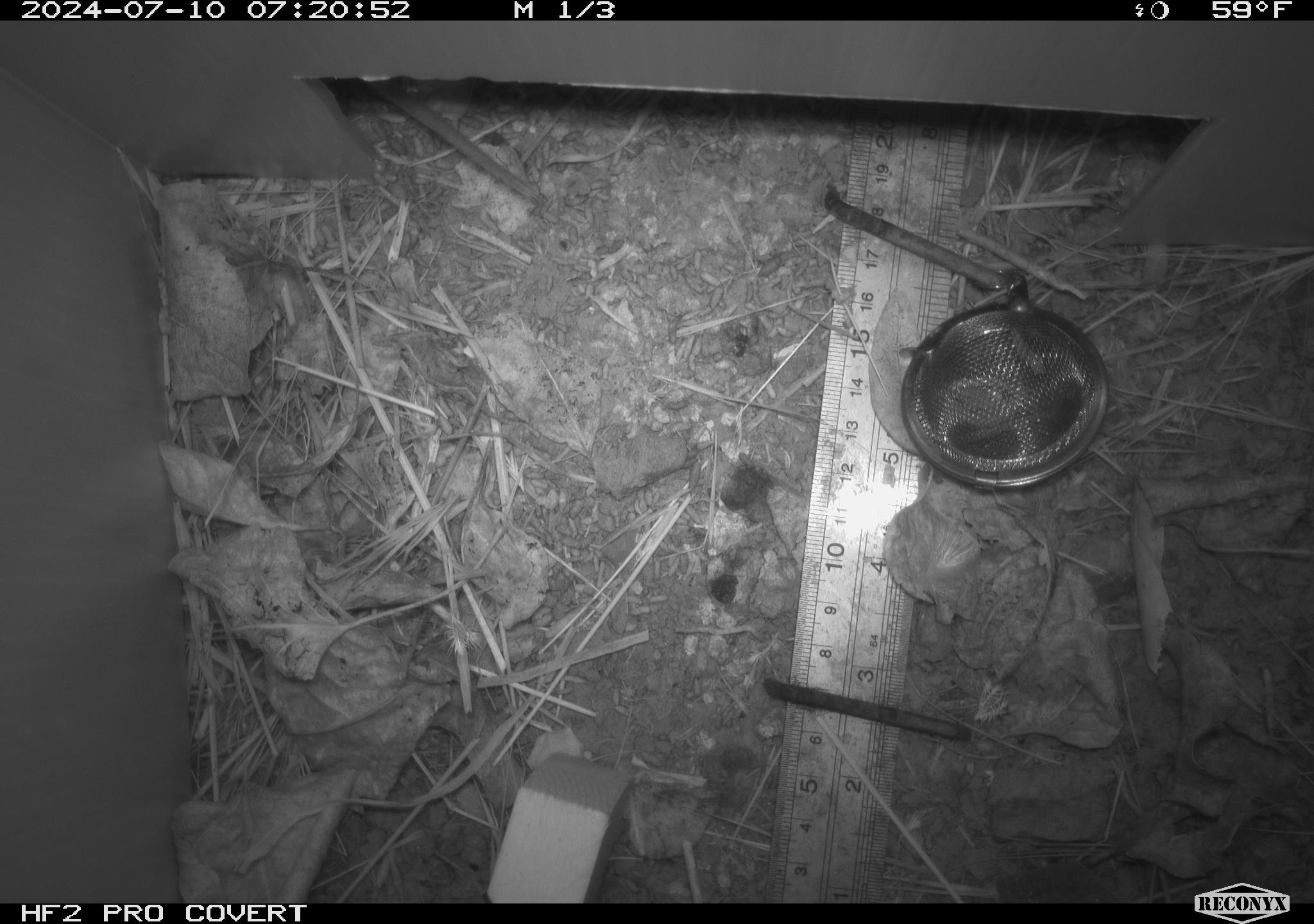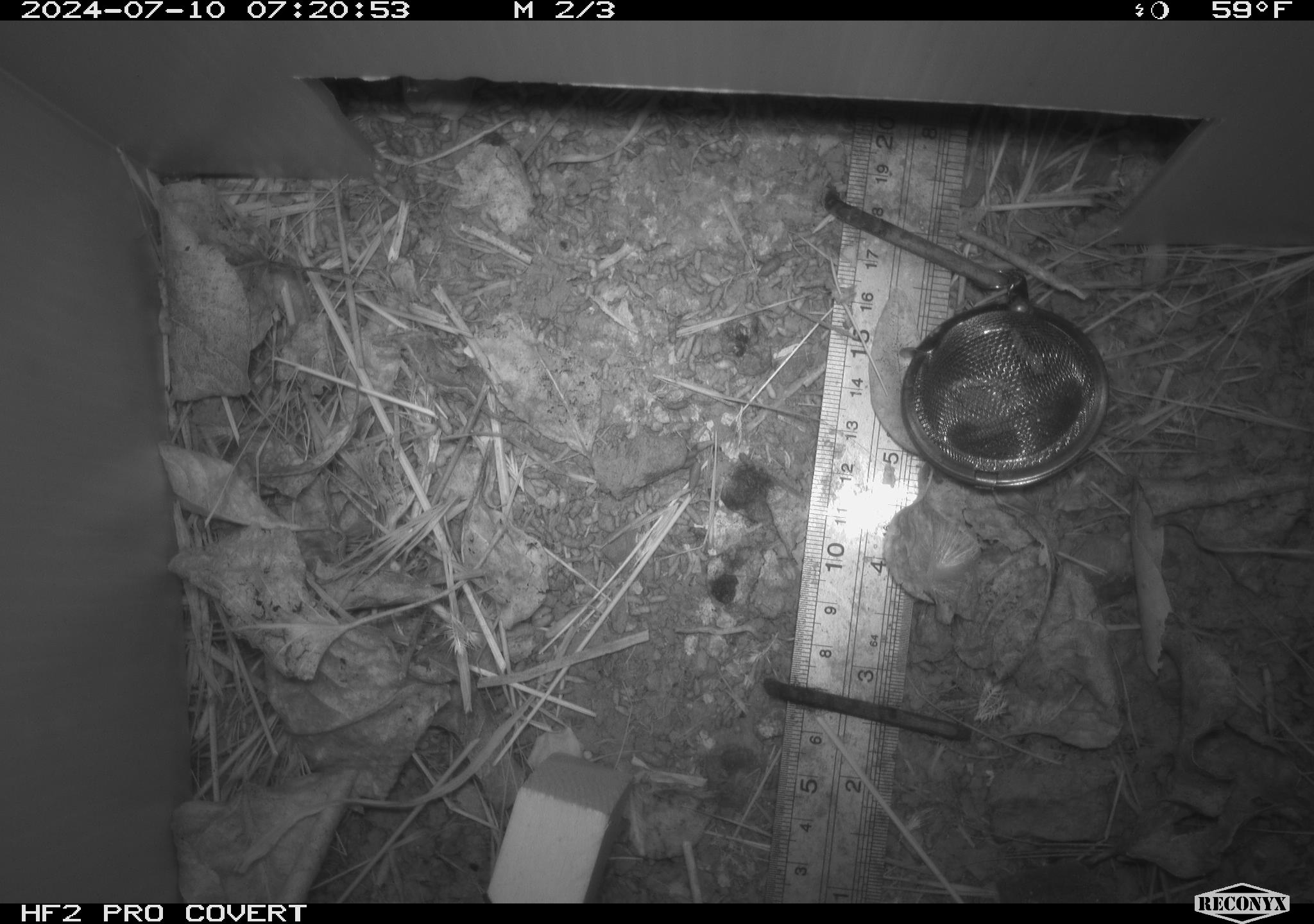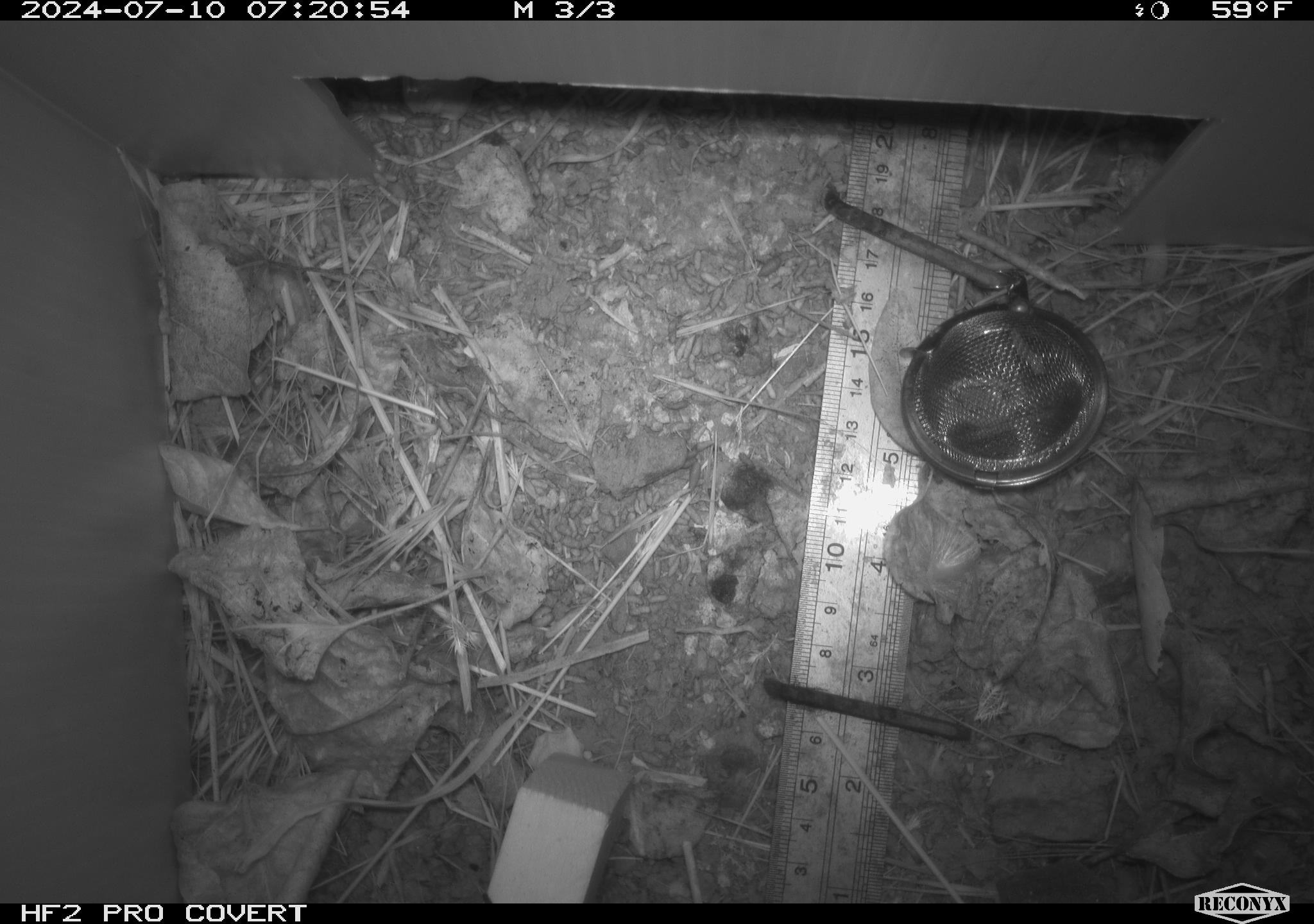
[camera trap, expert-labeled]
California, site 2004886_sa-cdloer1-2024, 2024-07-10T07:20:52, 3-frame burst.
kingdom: Animalia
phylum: Chordata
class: Mammalia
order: Rodentia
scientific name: Rodentia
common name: mouse species